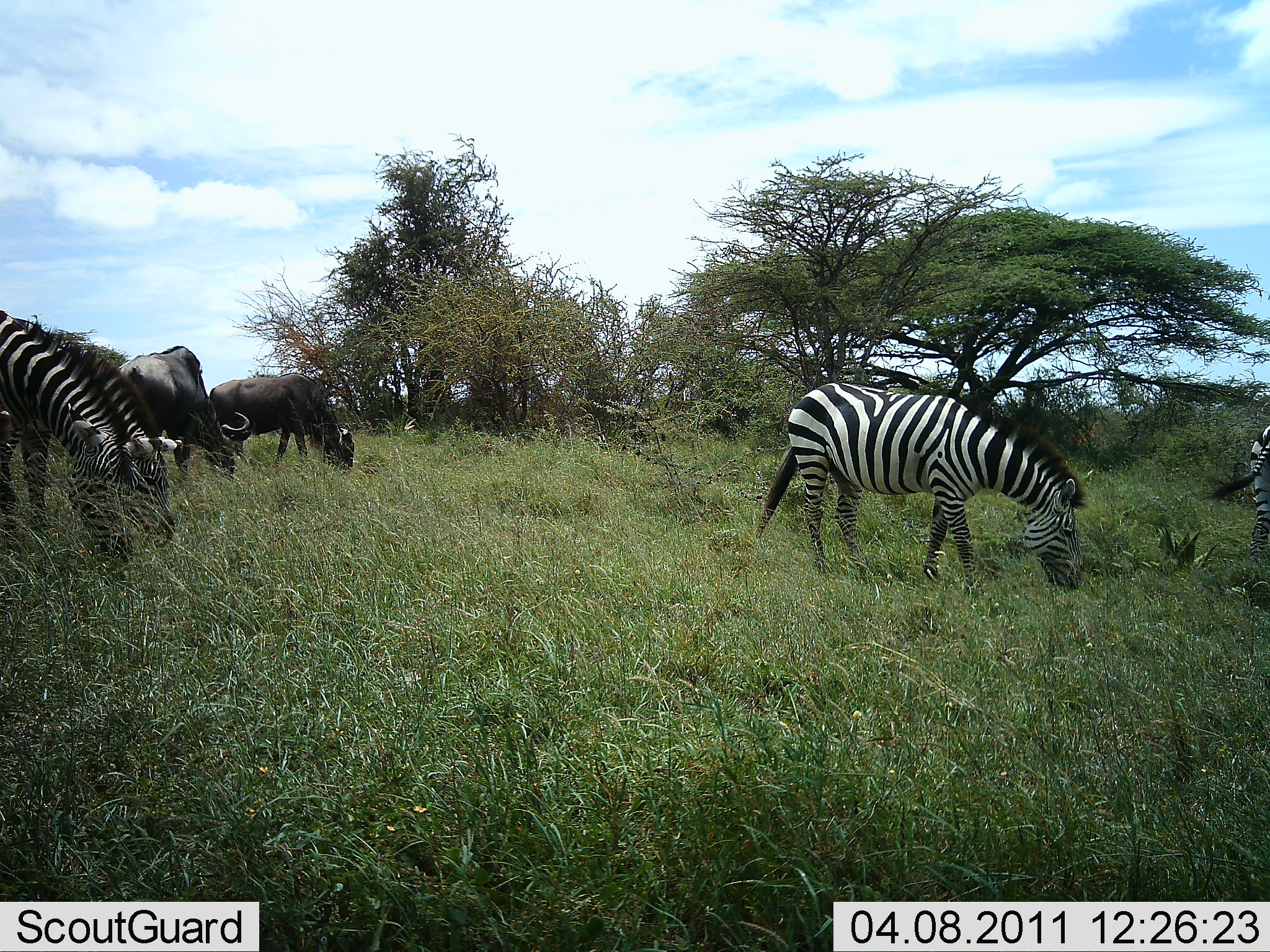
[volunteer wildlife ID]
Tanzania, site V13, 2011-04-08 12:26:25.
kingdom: Animalia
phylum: Chordata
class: Mammalia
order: Artiodactyla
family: Bovidae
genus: Connochaetes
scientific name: Connochaetes taurinus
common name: blue wildebeest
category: wildebeest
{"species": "wildebeest (blue wildebeest) (Connochaetes taurinus)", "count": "2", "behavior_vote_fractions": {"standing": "17%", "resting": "0%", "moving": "0%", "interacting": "0%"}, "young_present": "0%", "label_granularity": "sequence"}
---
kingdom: Animalia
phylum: Chordata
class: Mammalia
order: Perissodactyla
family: Equidae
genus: Equus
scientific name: Equus quagga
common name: plains zebra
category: zebra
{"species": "zebra (plains zebra) (Equus quagga)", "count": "4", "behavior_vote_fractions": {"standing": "23%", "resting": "0%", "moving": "0%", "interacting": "0%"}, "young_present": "0%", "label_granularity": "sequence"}